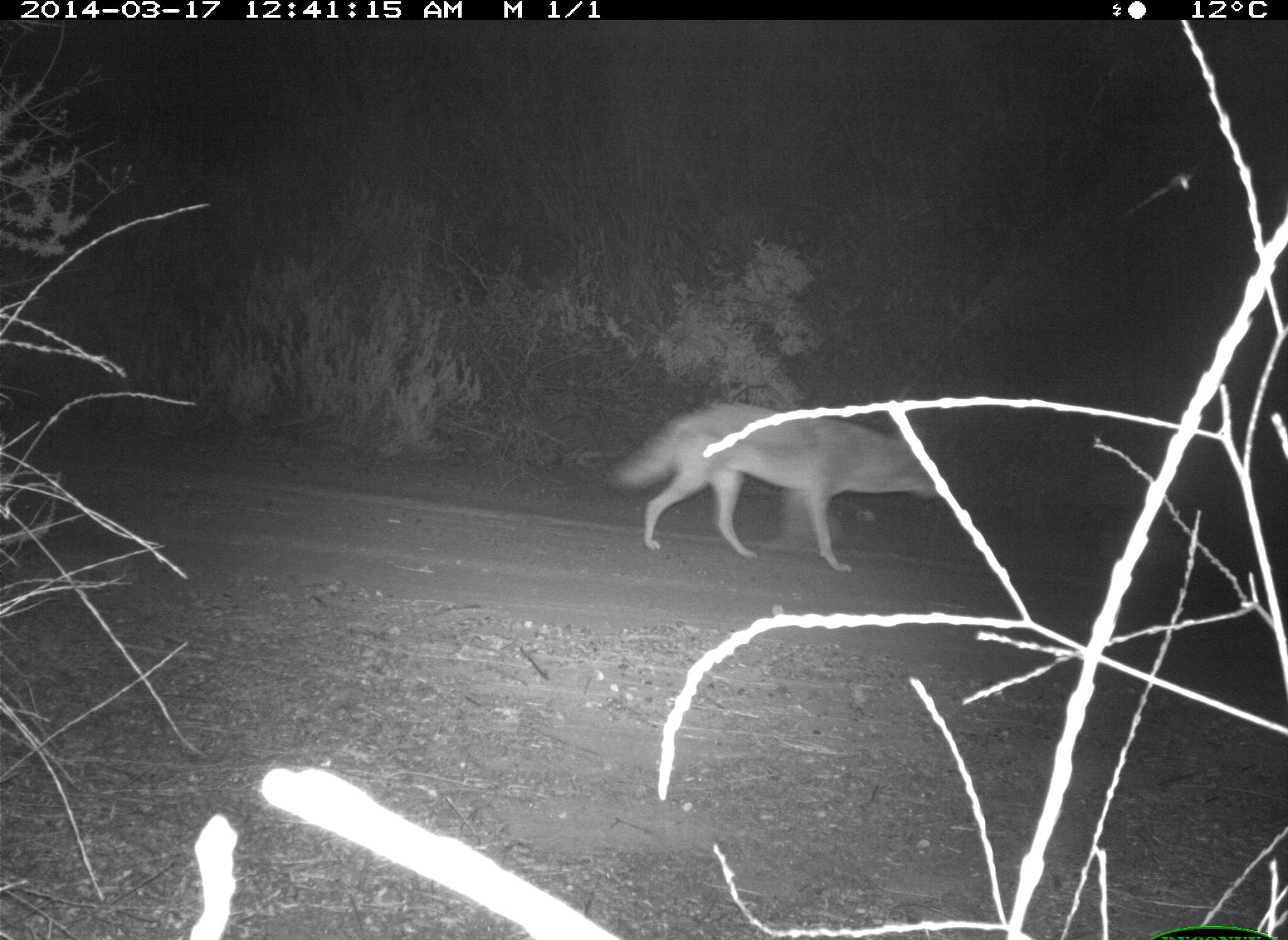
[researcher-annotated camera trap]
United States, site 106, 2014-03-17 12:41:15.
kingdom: Animalia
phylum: Chordata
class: Mammalia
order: Carnivora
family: Canidae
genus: Canis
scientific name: Canis latrans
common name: coyote